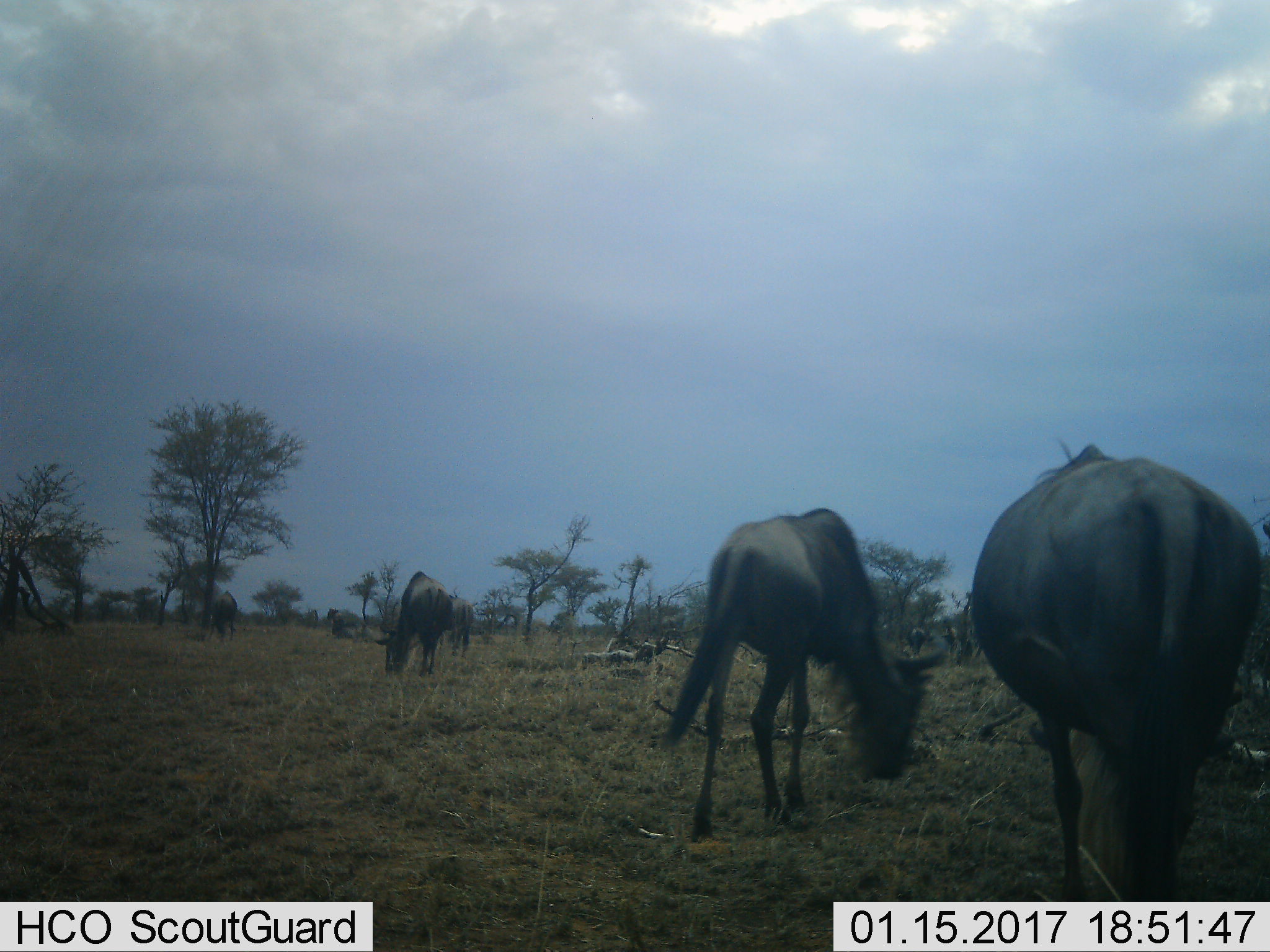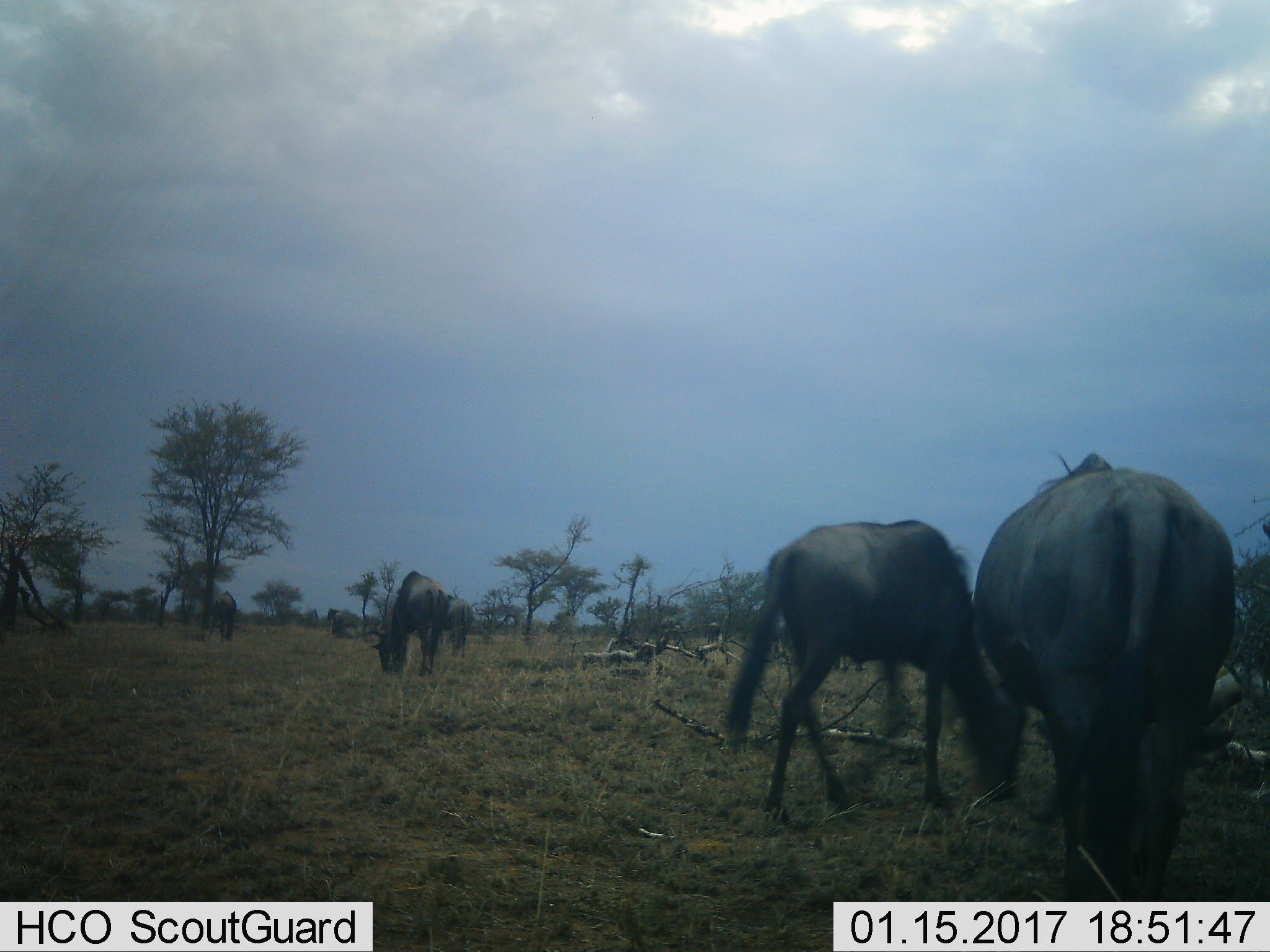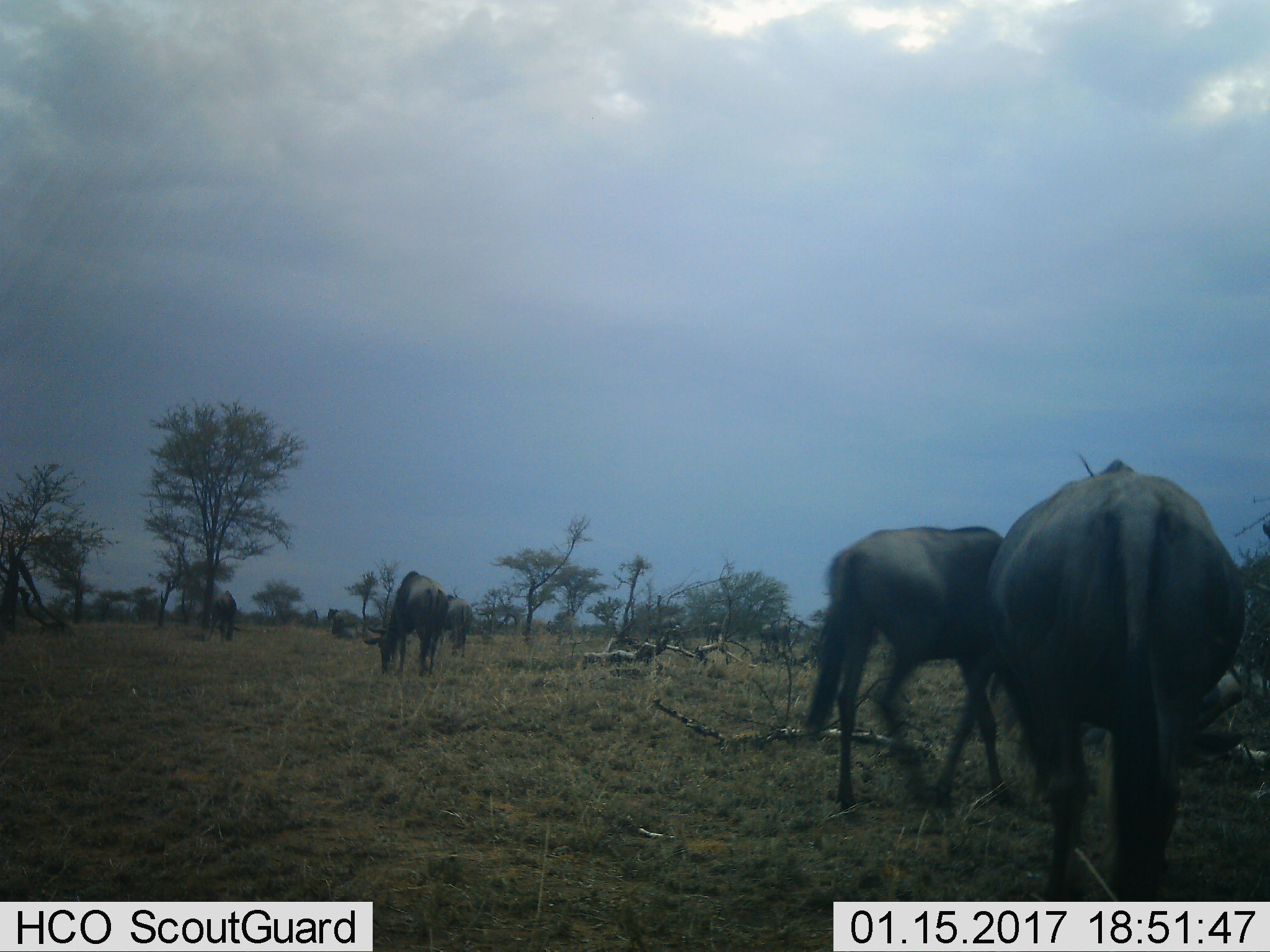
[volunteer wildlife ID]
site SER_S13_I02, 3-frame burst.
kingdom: Animalia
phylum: Chordata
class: Mammalia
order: Artiodactyla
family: Bovidae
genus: Connochaetes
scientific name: Connochaetes taurinus taurinus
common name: blue wildebeest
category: wildebeestblue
Wildebeestblue (blue wildebeest) (Connochaetes taurinus taurinus), count 7. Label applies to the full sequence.